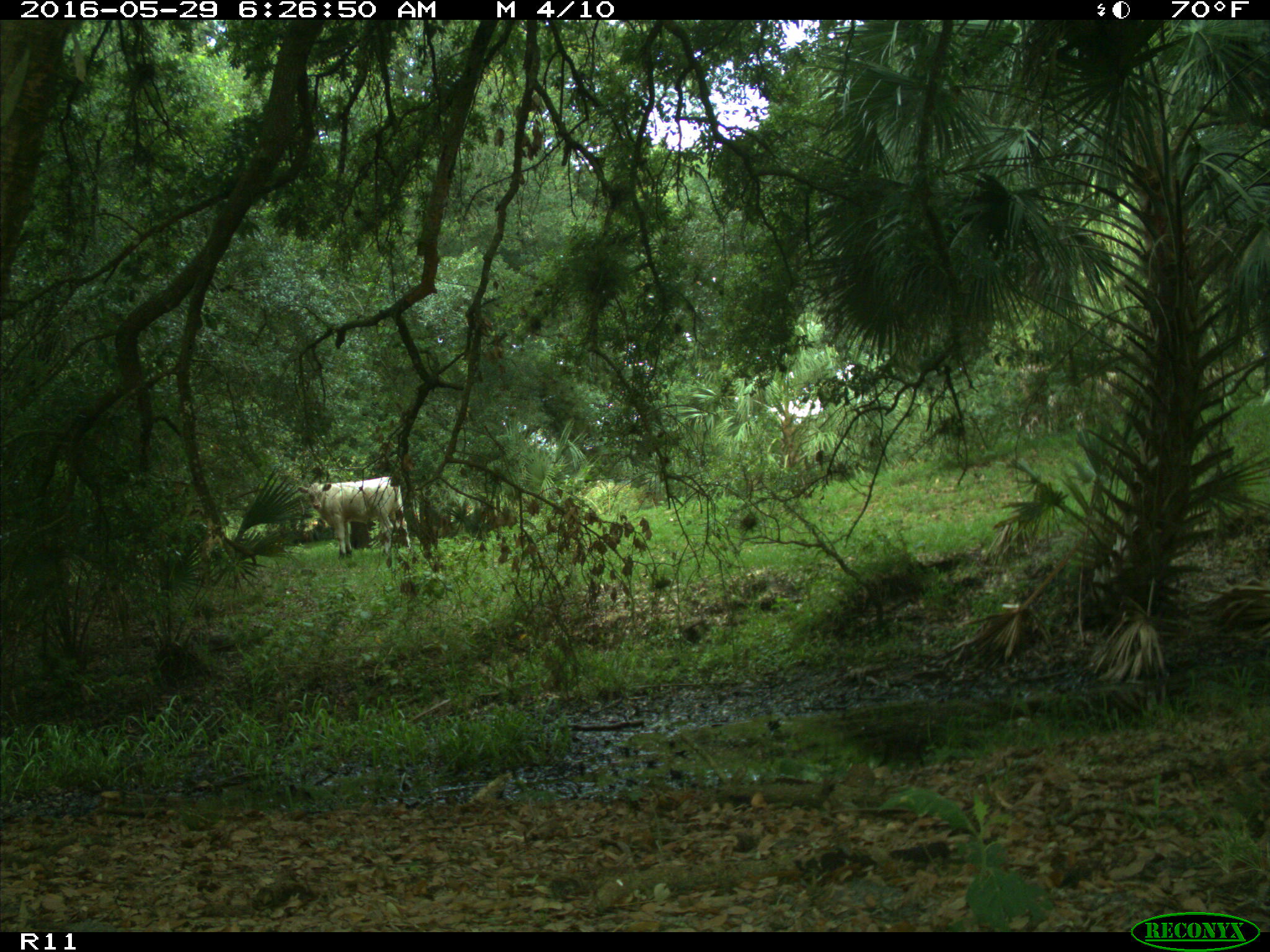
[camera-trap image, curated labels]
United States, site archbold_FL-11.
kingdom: Animalia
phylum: Chordata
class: Mammalia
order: Artiodactyla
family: Bovidae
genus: Bos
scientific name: Bos taurus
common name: domestic cow